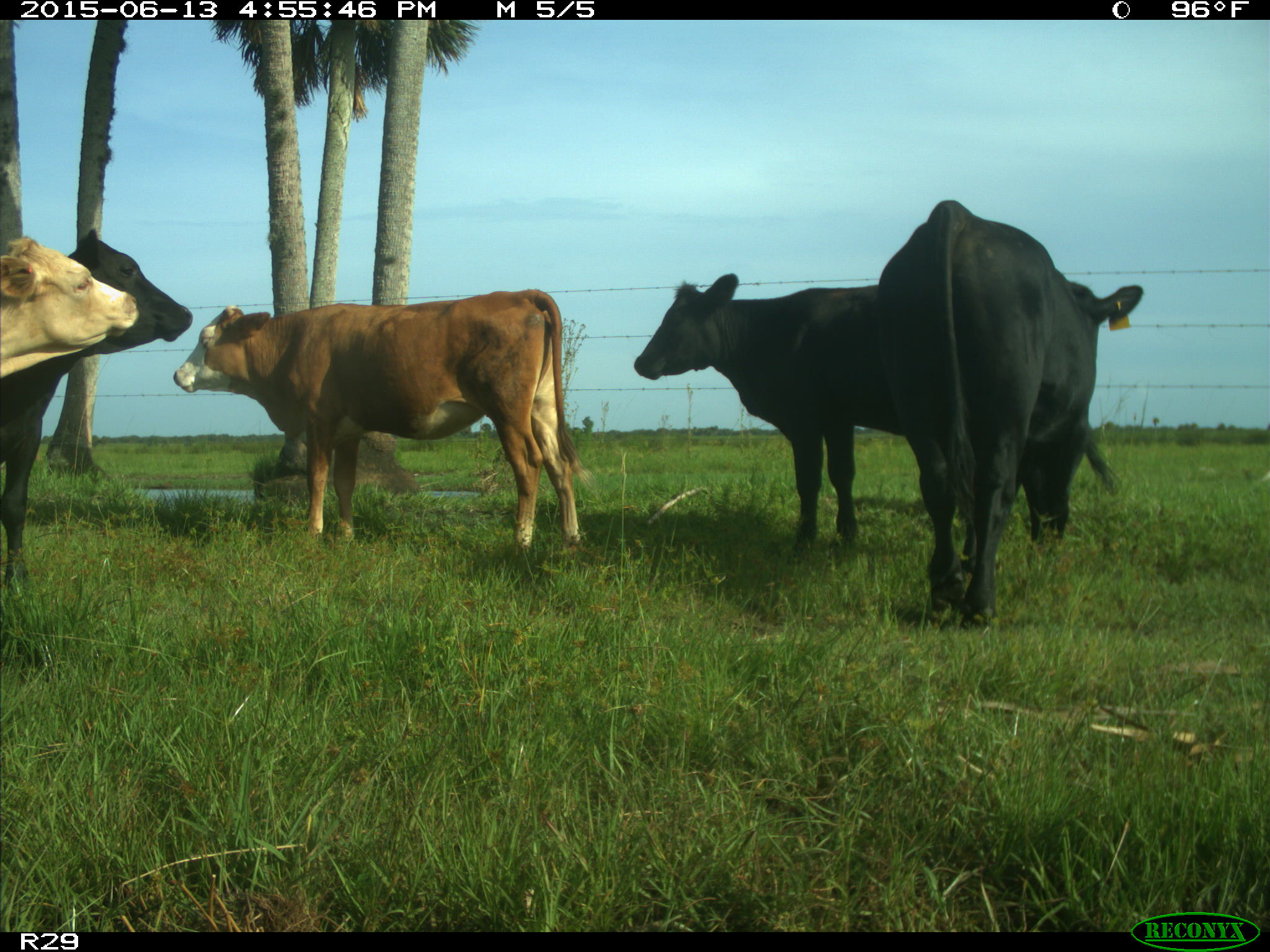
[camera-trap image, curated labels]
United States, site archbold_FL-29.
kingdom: Animalia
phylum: Chordata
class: Mammalia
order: Artiodactyla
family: Bovidae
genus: Bos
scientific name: Bos taurus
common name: domestic cow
Bos taurus (domestic cow).